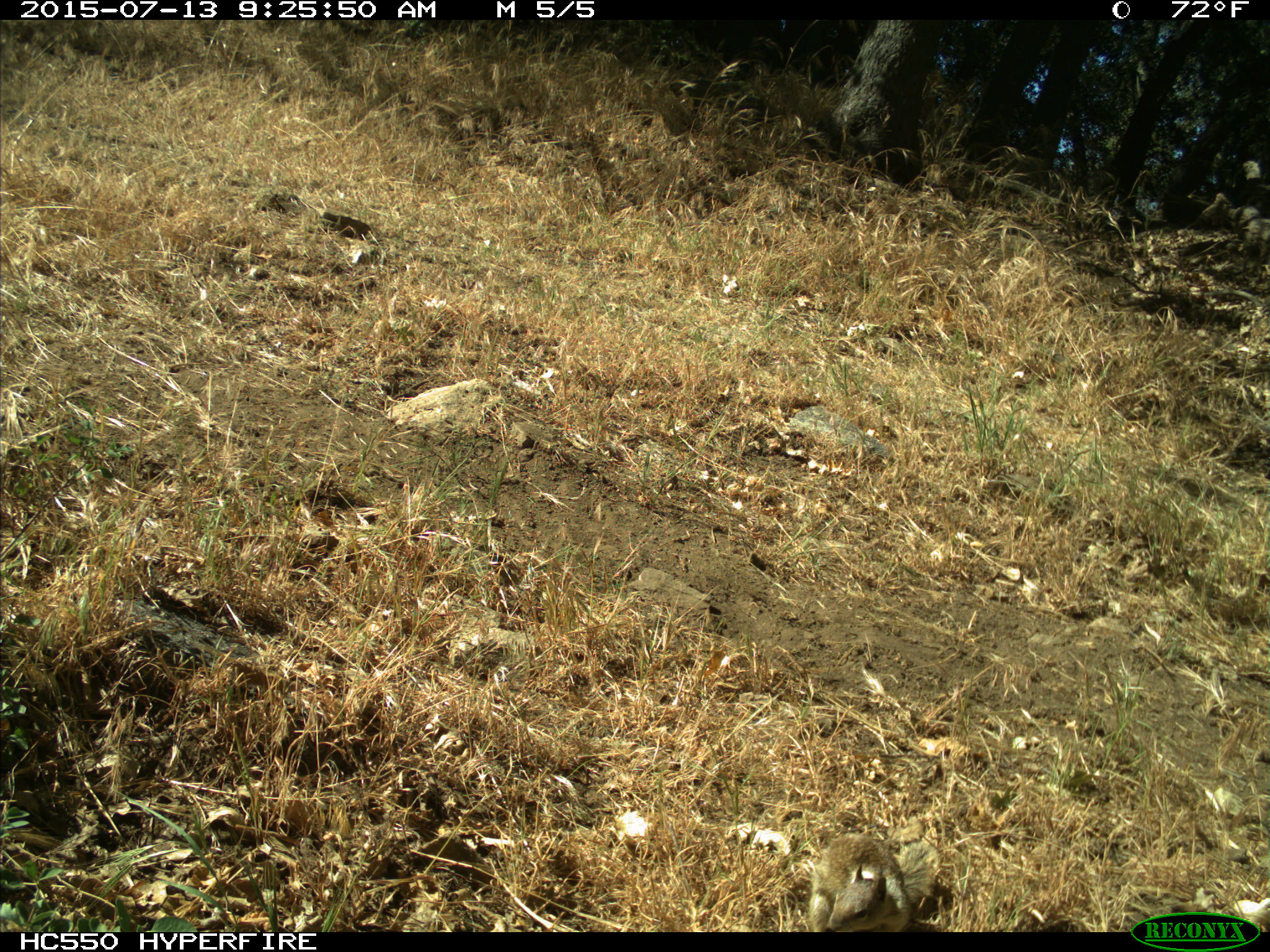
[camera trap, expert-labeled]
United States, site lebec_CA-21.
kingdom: Animalia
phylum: Chordata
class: Mammalia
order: Rodentia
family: Sciuridae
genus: Otospermophilus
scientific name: Otospermophilus beecheyi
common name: california ground squirrel